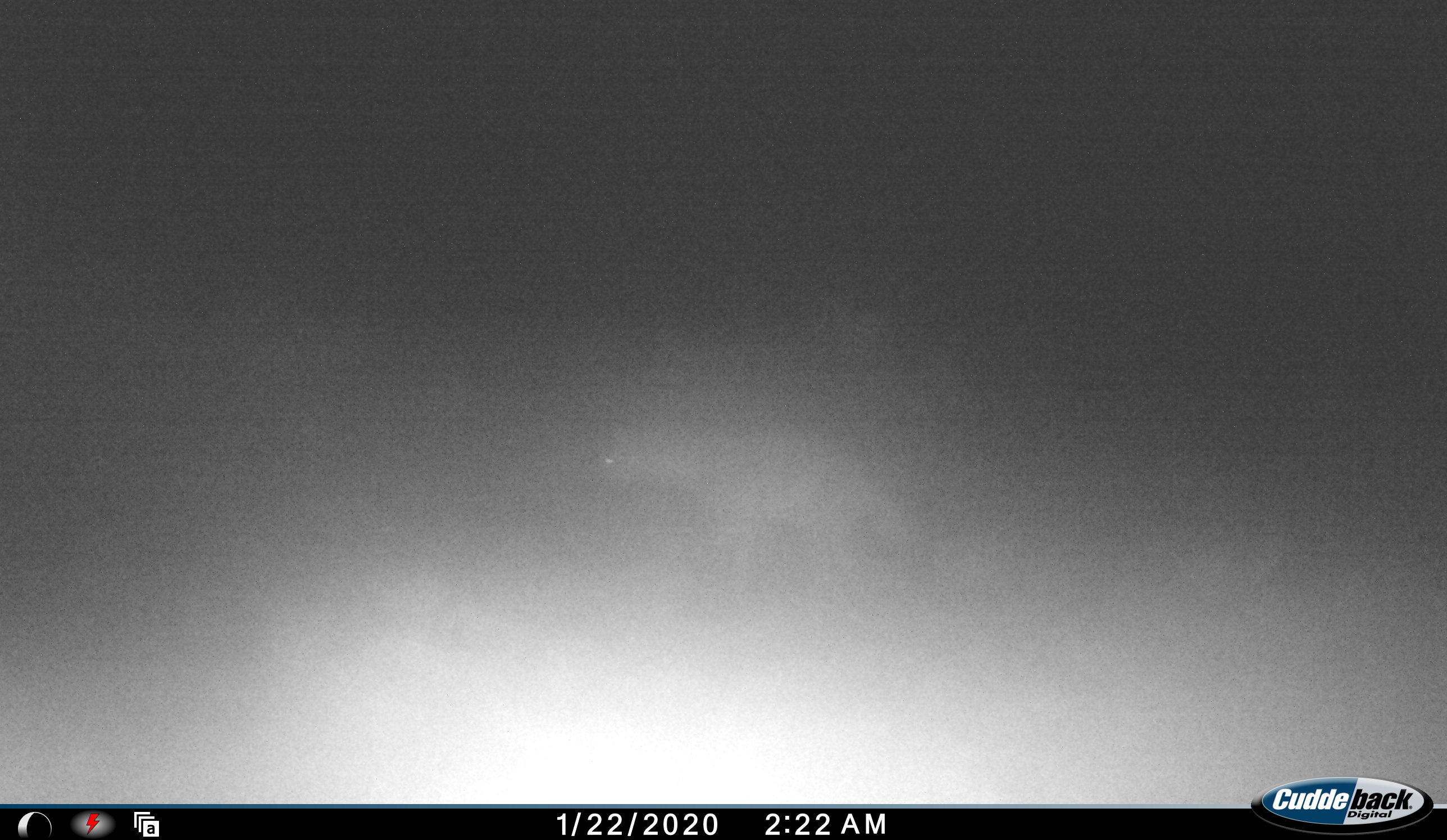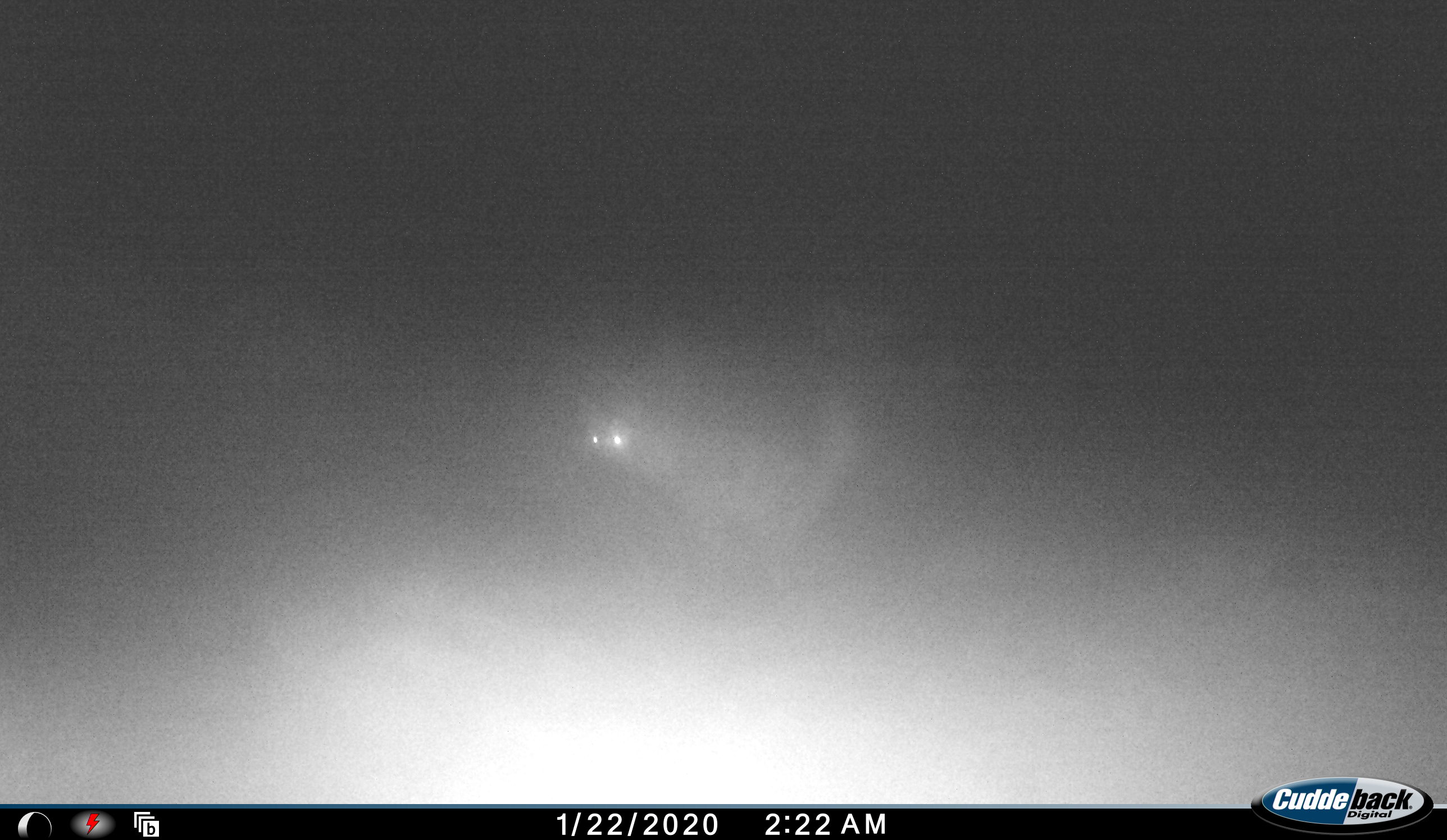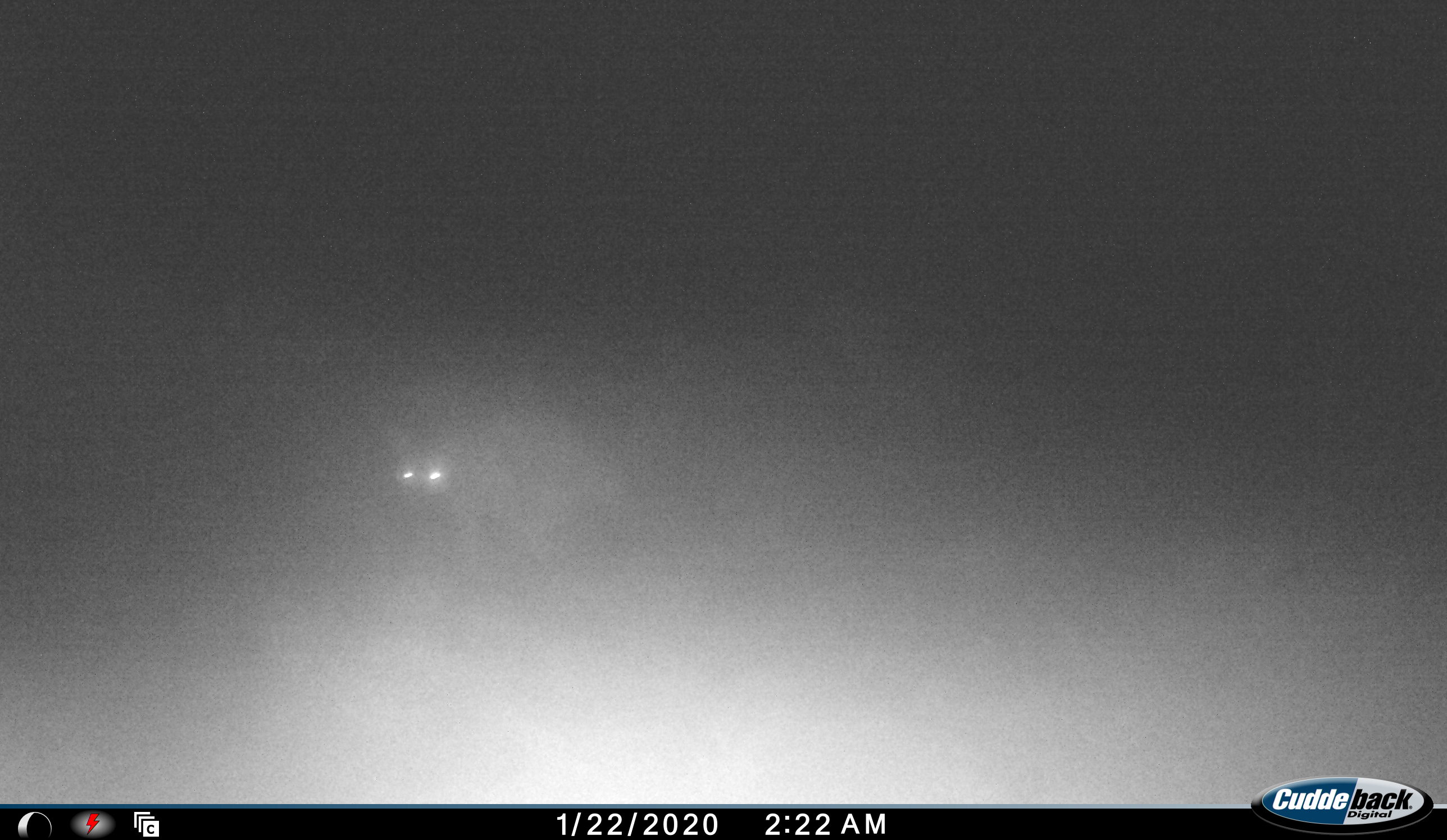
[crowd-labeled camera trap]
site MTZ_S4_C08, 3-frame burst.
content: unidentified animal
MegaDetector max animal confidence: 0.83